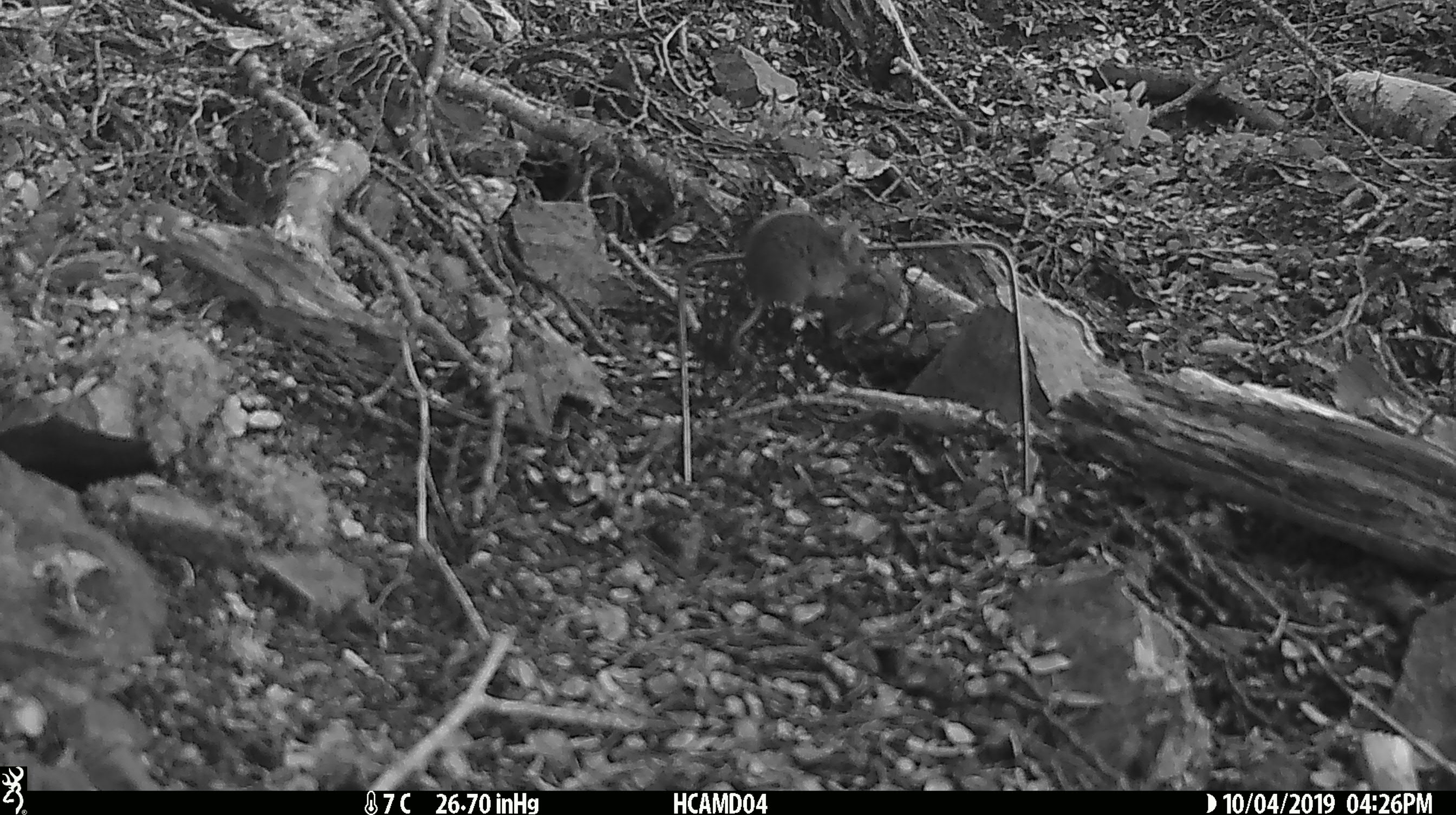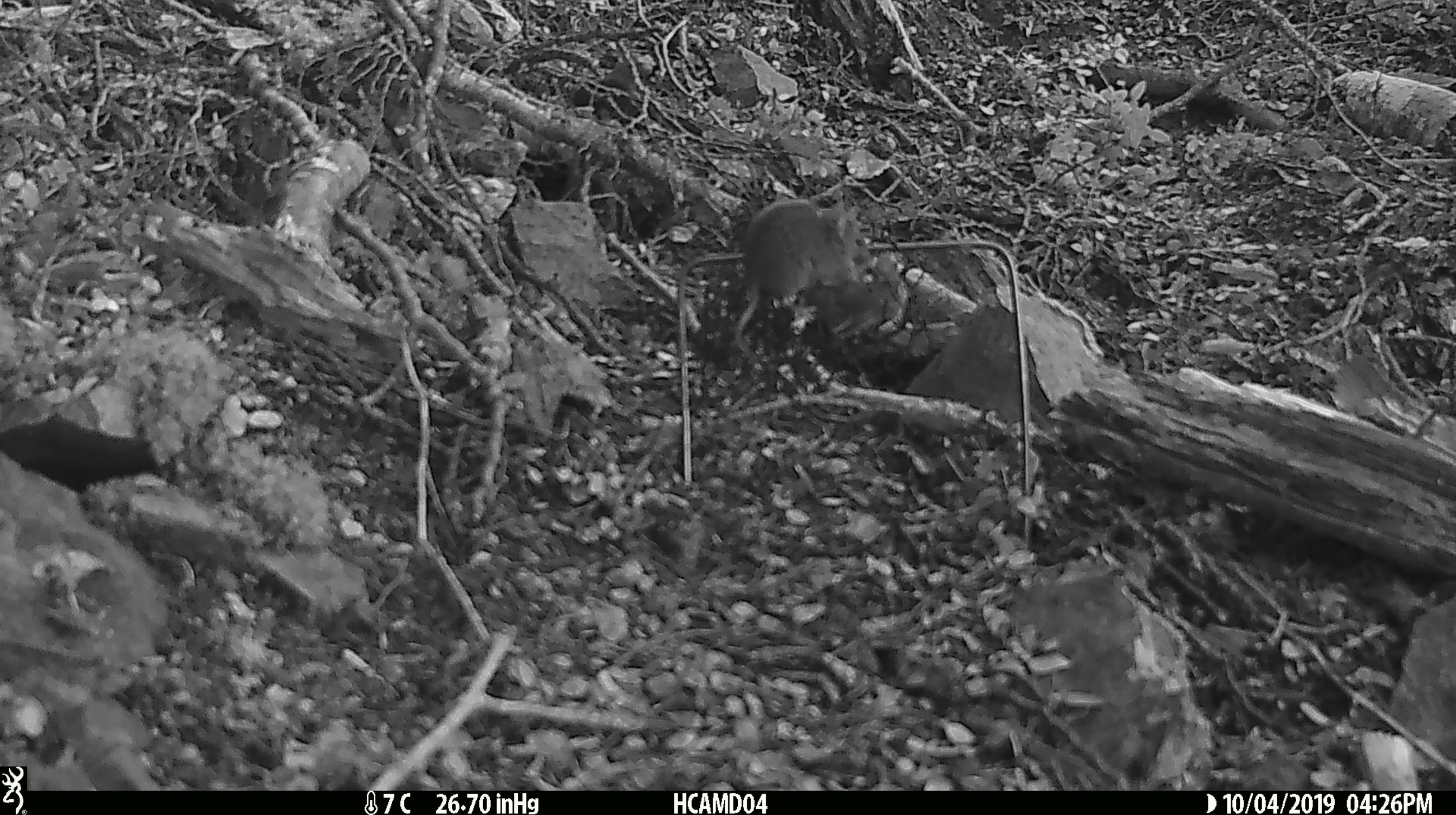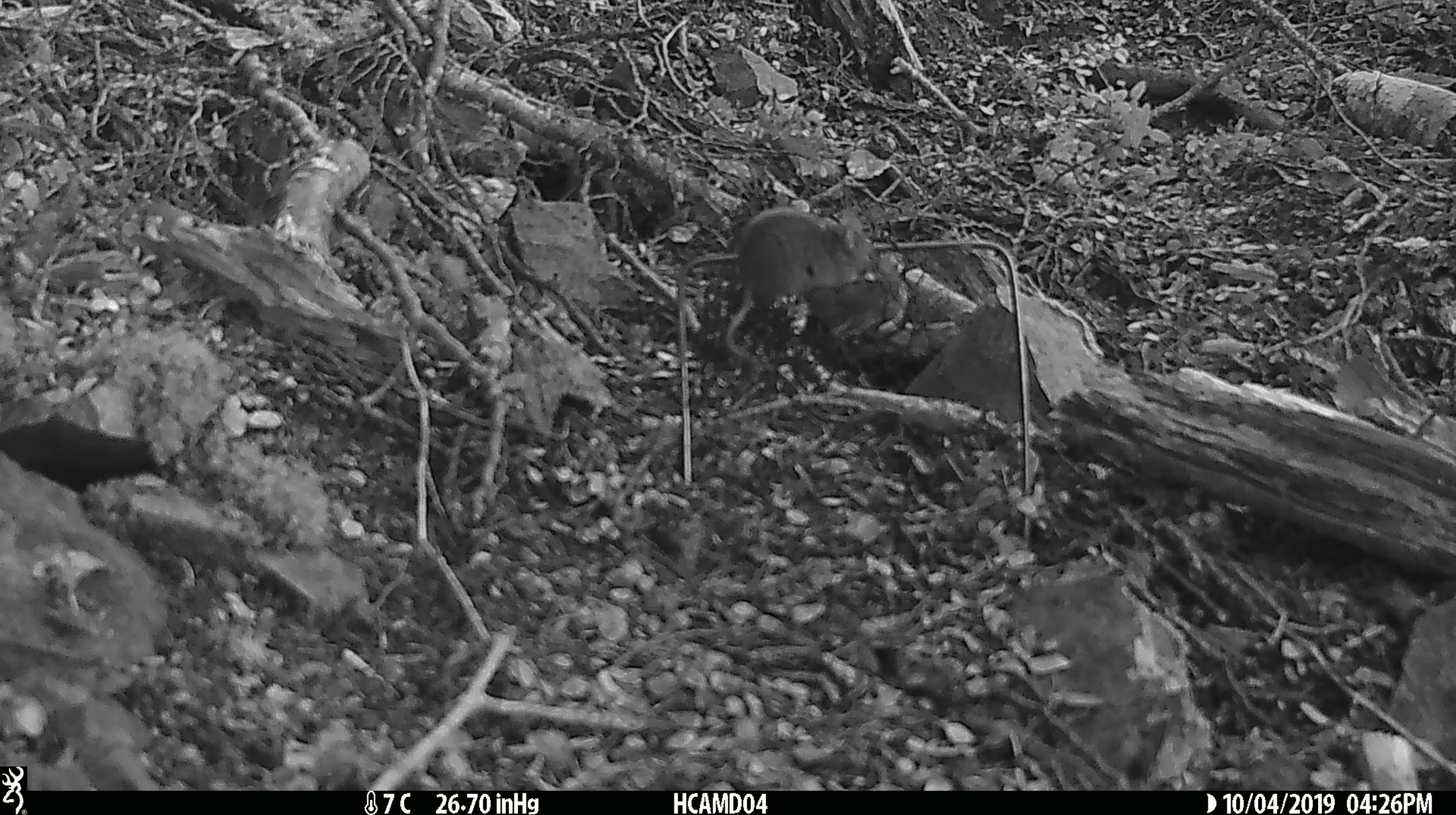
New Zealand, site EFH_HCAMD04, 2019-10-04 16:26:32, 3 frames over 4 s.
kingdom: Animalia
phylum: Chordata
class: Mammalia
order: Rodentia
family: Muridae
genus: Mus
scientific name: Mus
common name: mouse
Mouse (Mus).